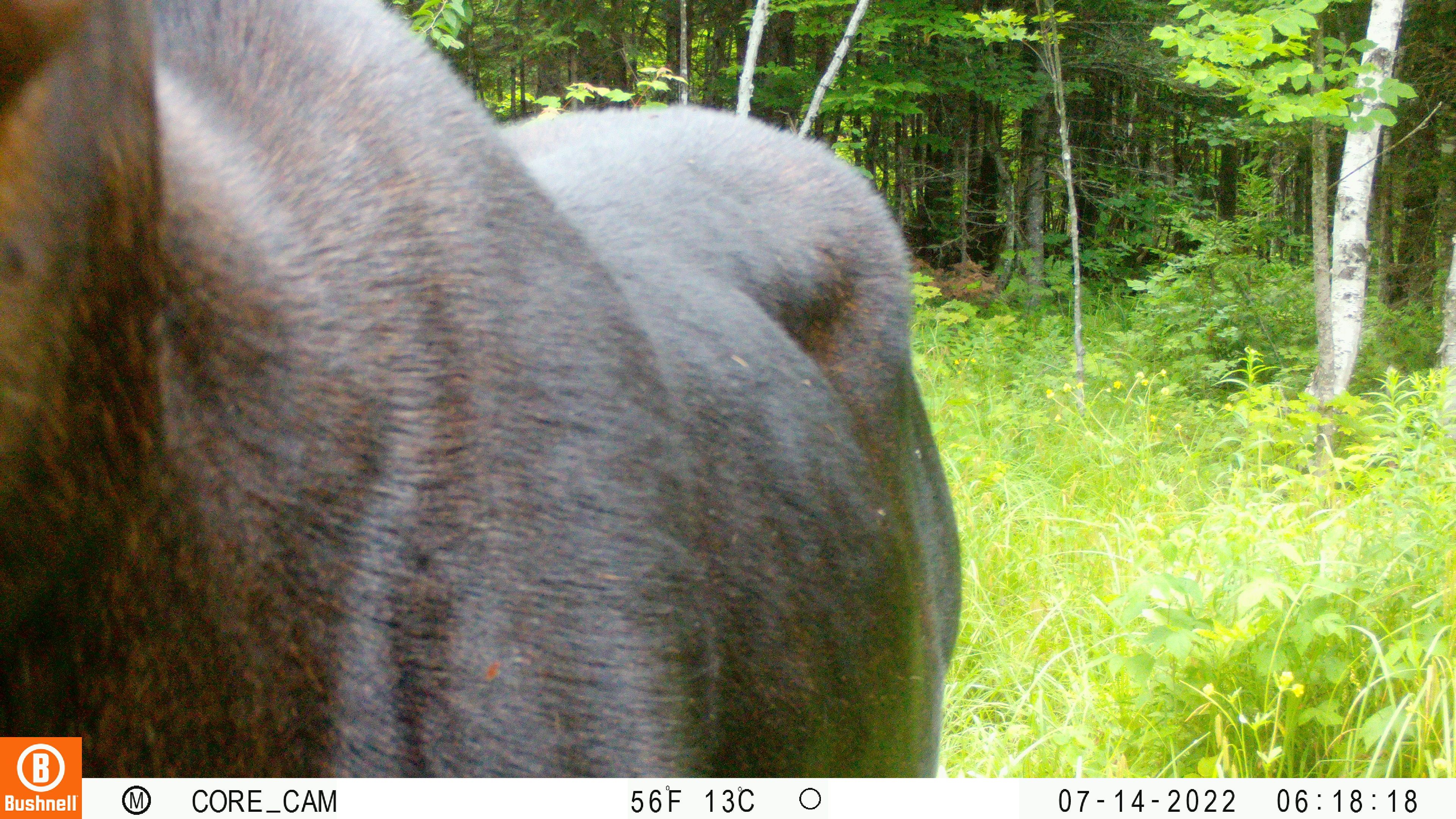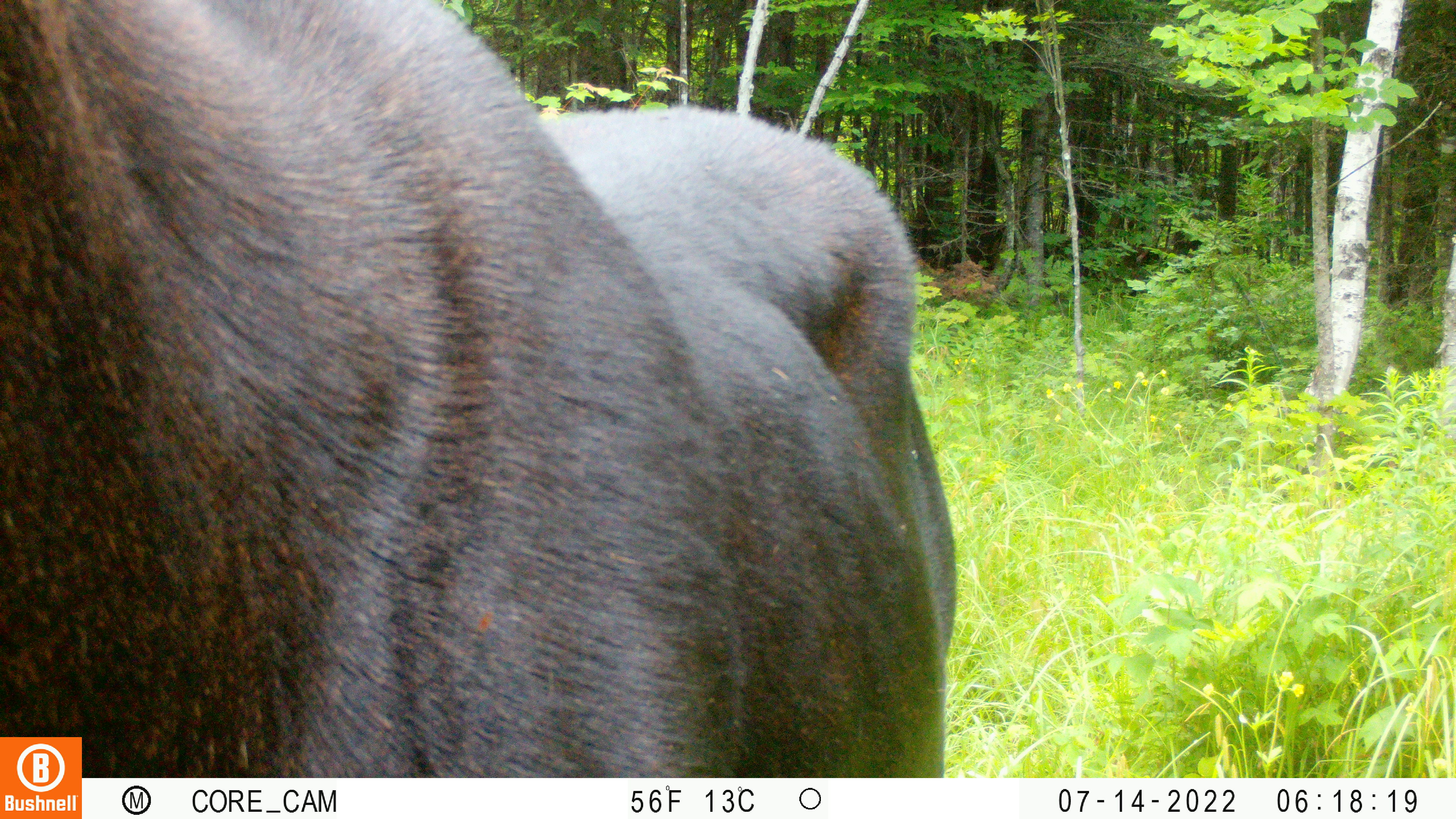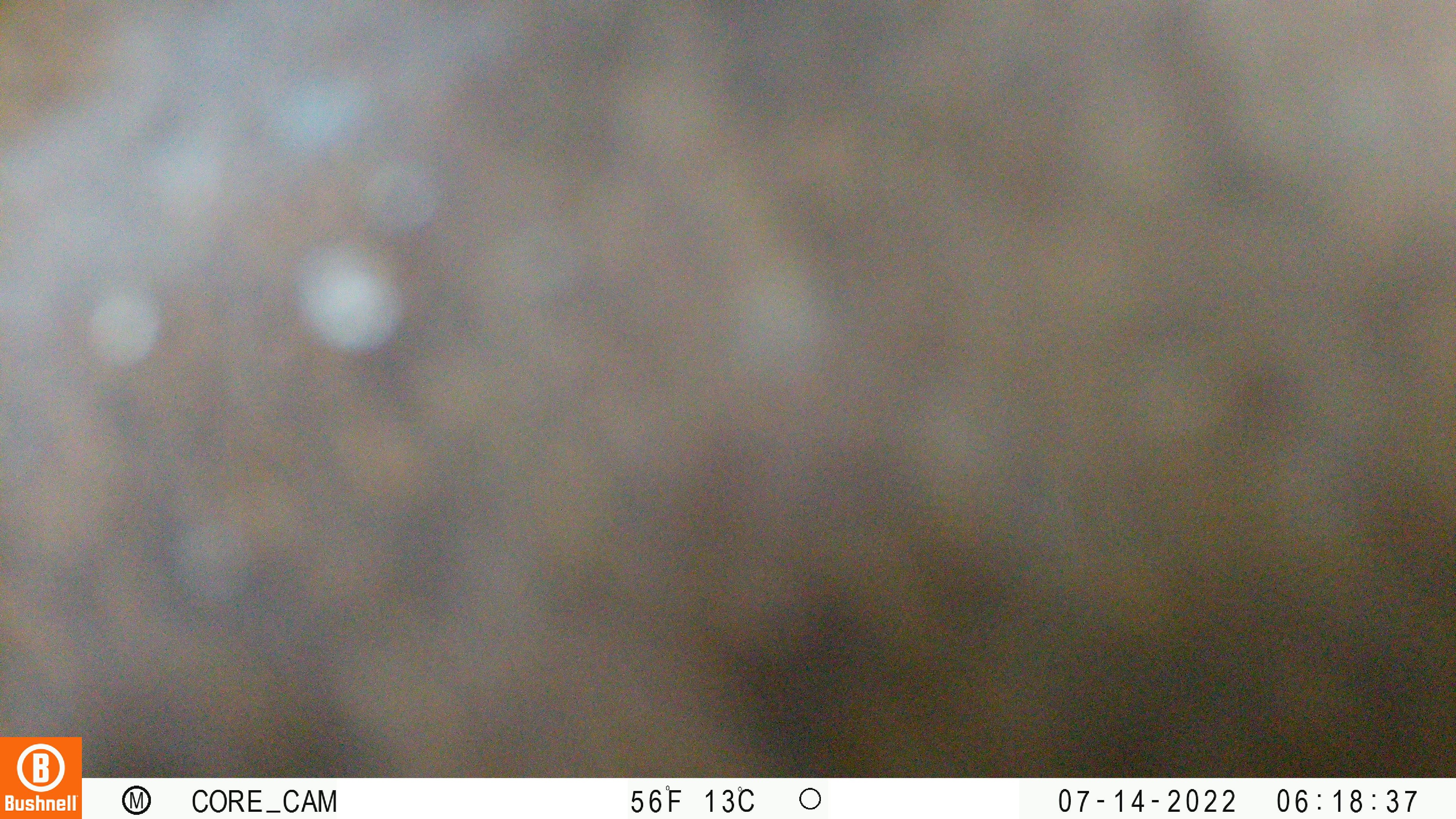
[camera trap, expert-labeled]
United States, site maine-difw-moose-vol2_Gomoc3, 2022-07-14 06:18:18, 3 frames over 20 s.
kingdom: Animalia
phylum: Chordata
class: Mammalia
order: Artiodactyla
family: Cervidae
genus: Alces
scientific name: Alces alces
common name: moose